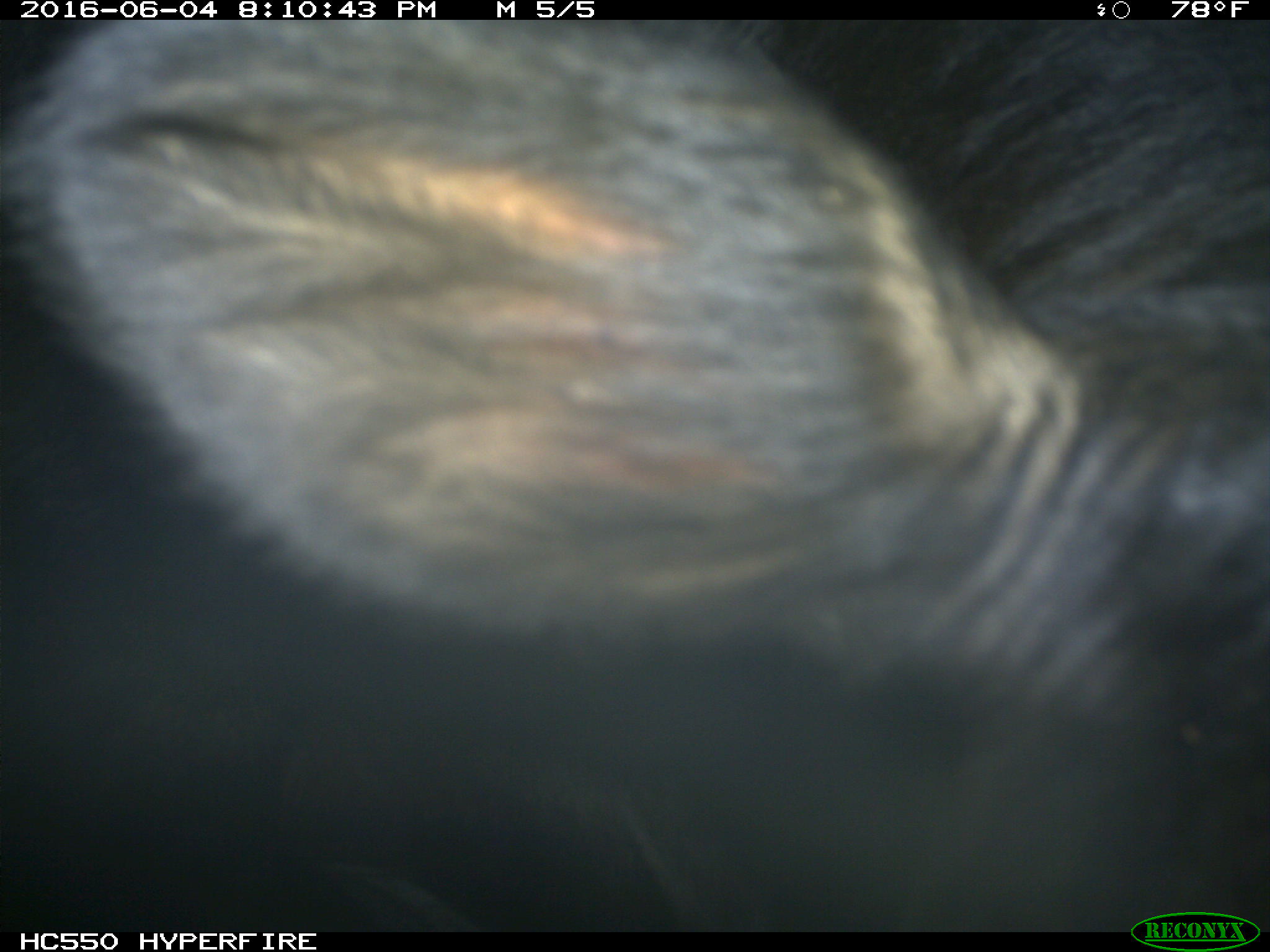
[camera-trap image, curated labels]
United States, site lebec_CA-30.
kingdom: Animalia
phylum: Chordata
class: Mammalia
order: Artiodactyla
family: Bovidae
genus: Bos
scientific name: Bos taurus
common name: domestic cow